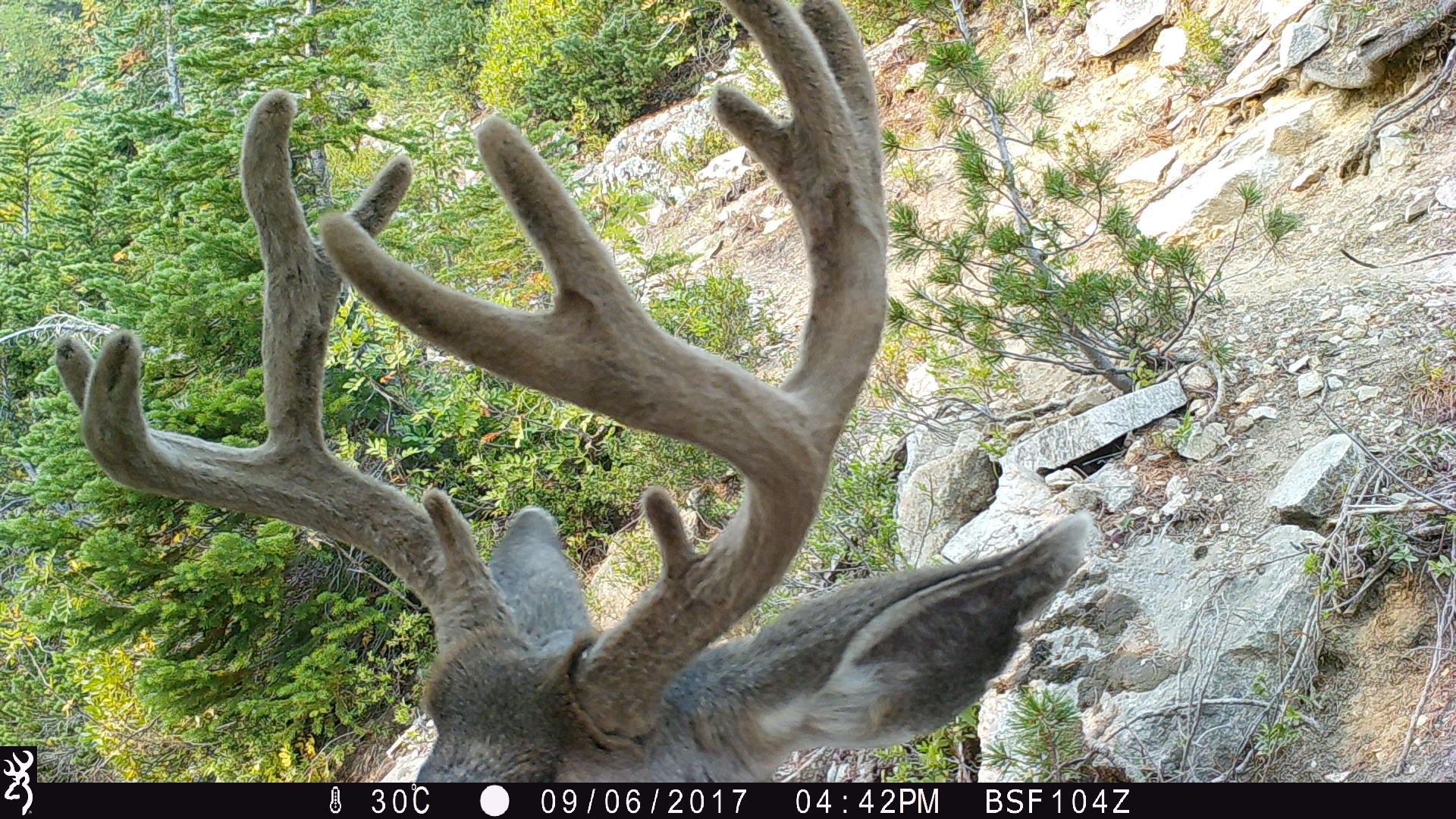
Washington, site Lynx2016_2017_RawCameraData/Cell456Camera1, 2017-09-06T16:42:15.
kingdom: Animalia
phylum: Chordata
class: Mammalia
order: Artiodactyla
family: Cervidae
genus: Odocoileus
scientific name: Odocoileus hemionus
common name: mule deer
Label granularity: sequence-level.